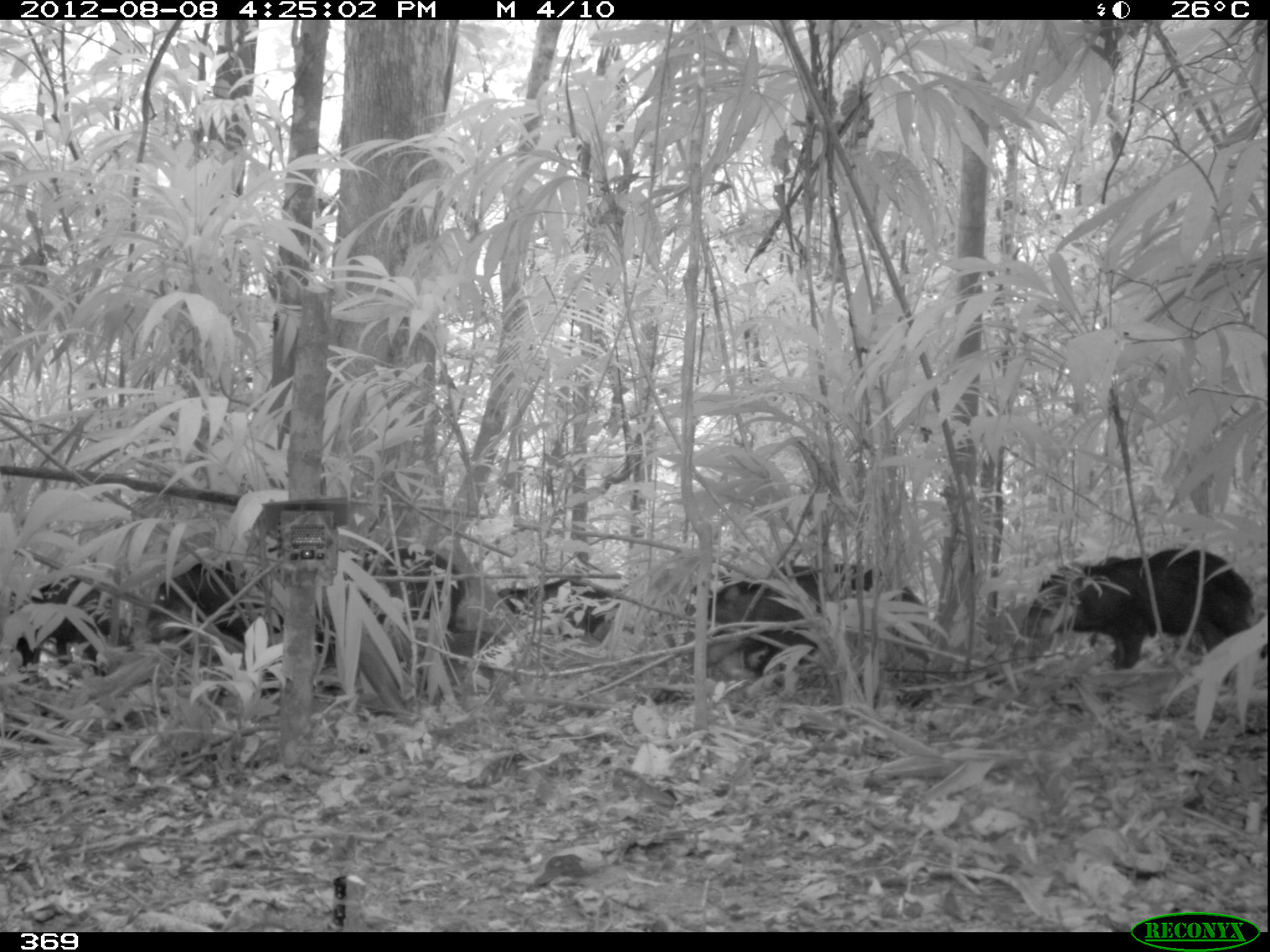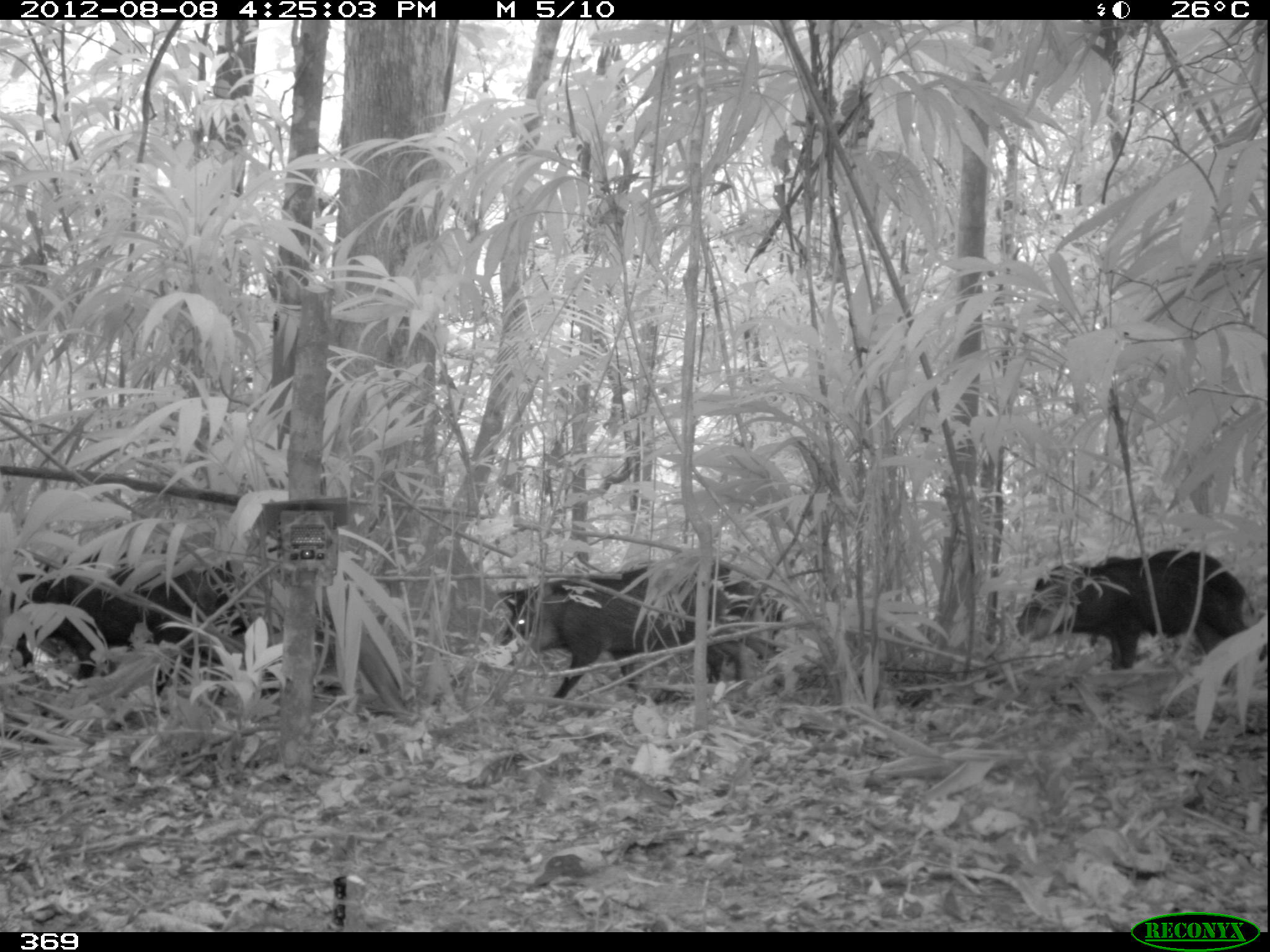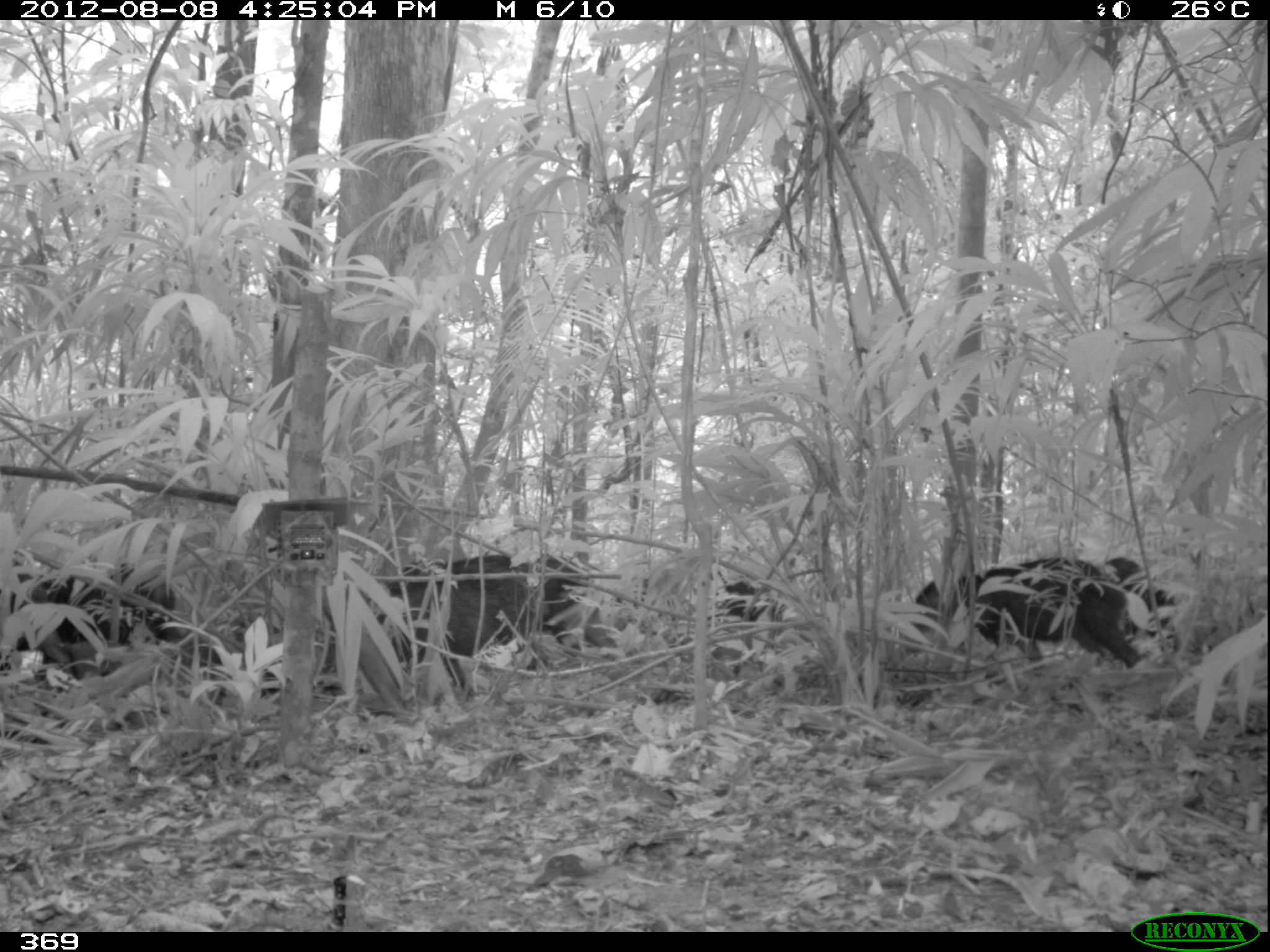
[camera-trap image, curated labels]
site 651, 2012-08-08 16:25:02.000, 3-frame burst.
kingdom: Animalia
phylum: Chordata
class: Mammalia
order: Artiodactyla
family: Tayassuidae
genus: Tayassu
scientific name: Tayassu pecari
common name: white-lipped peccary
Tayassu pecari (white-lipped peccary).